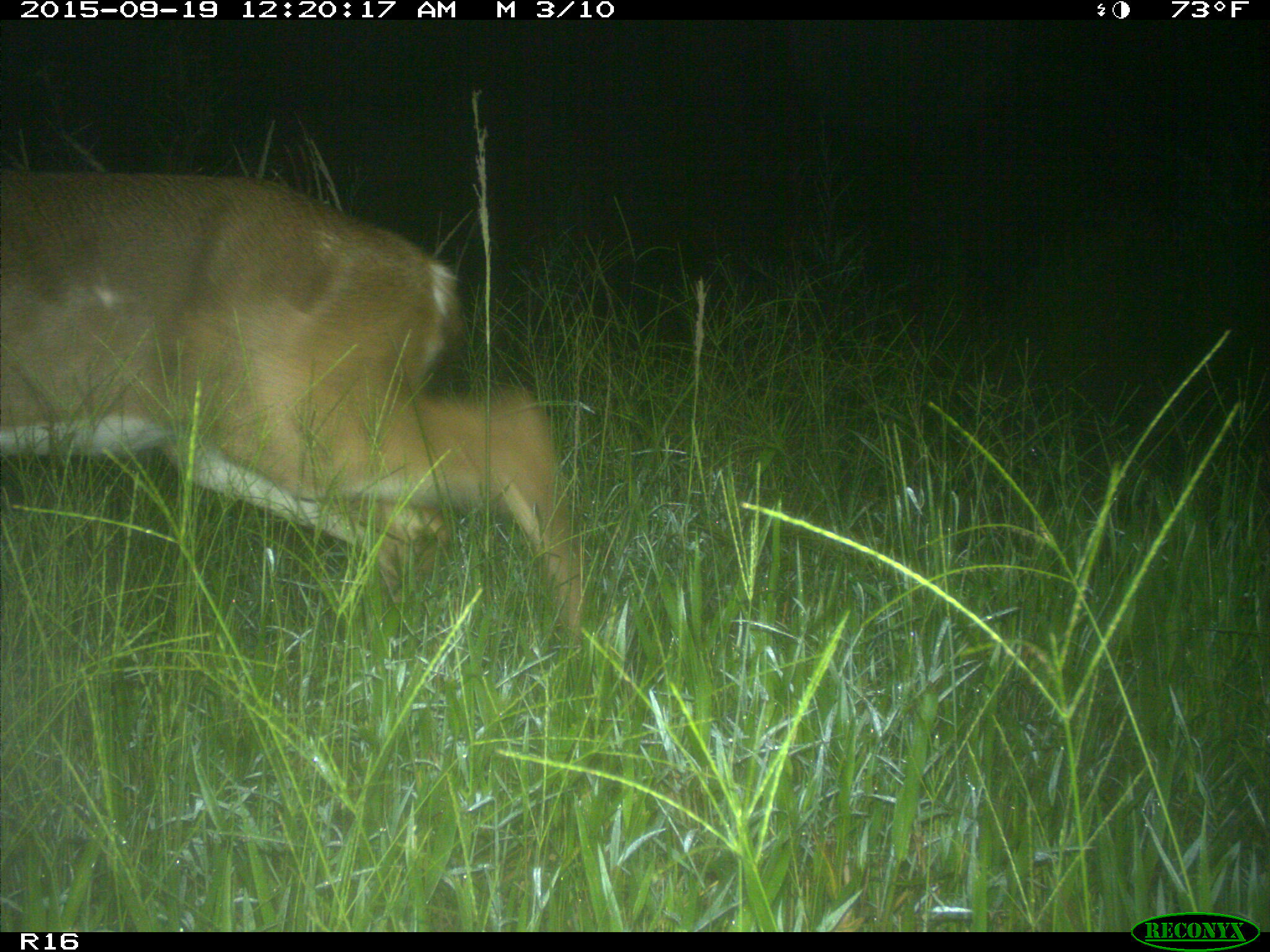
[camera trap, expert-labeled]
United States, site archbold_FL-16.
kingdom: Animalia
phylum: Chordata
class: Mammalia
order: Artiodactyla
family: Cervidae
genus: Odocoileus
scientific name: Odocoileus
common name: deer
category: unidentified deer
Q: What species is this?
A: Unidentified deer (deer) (Odocoileus).